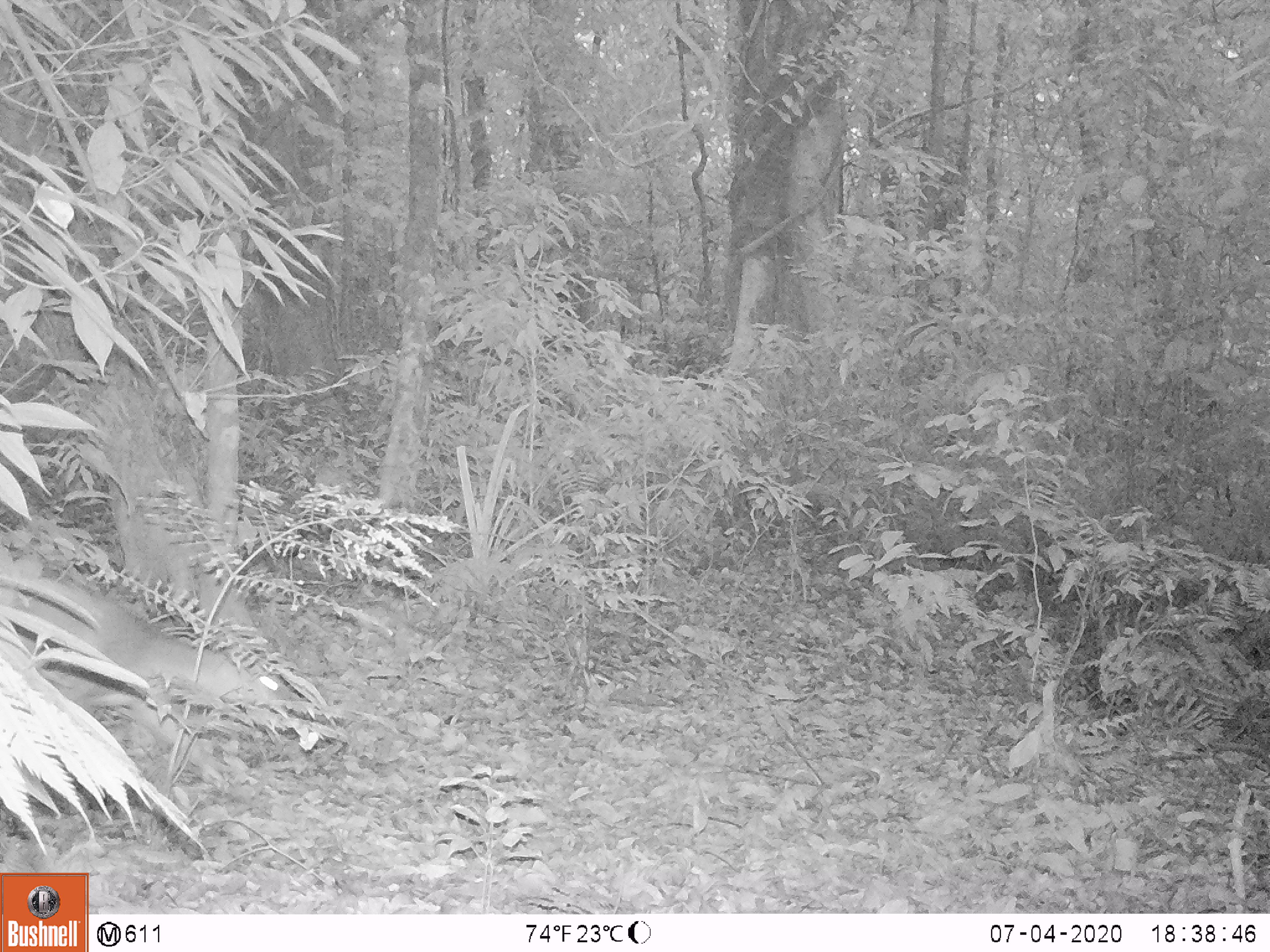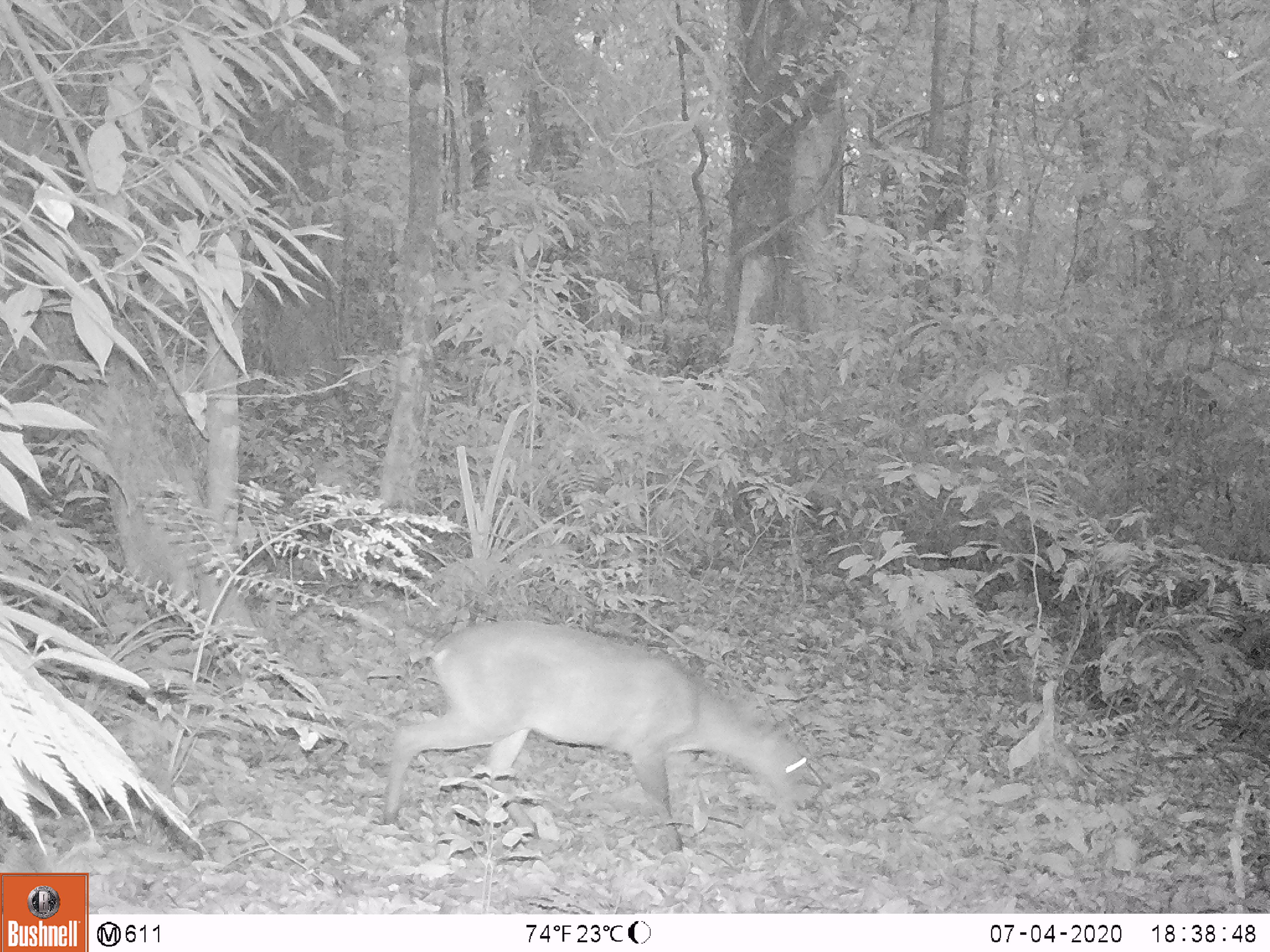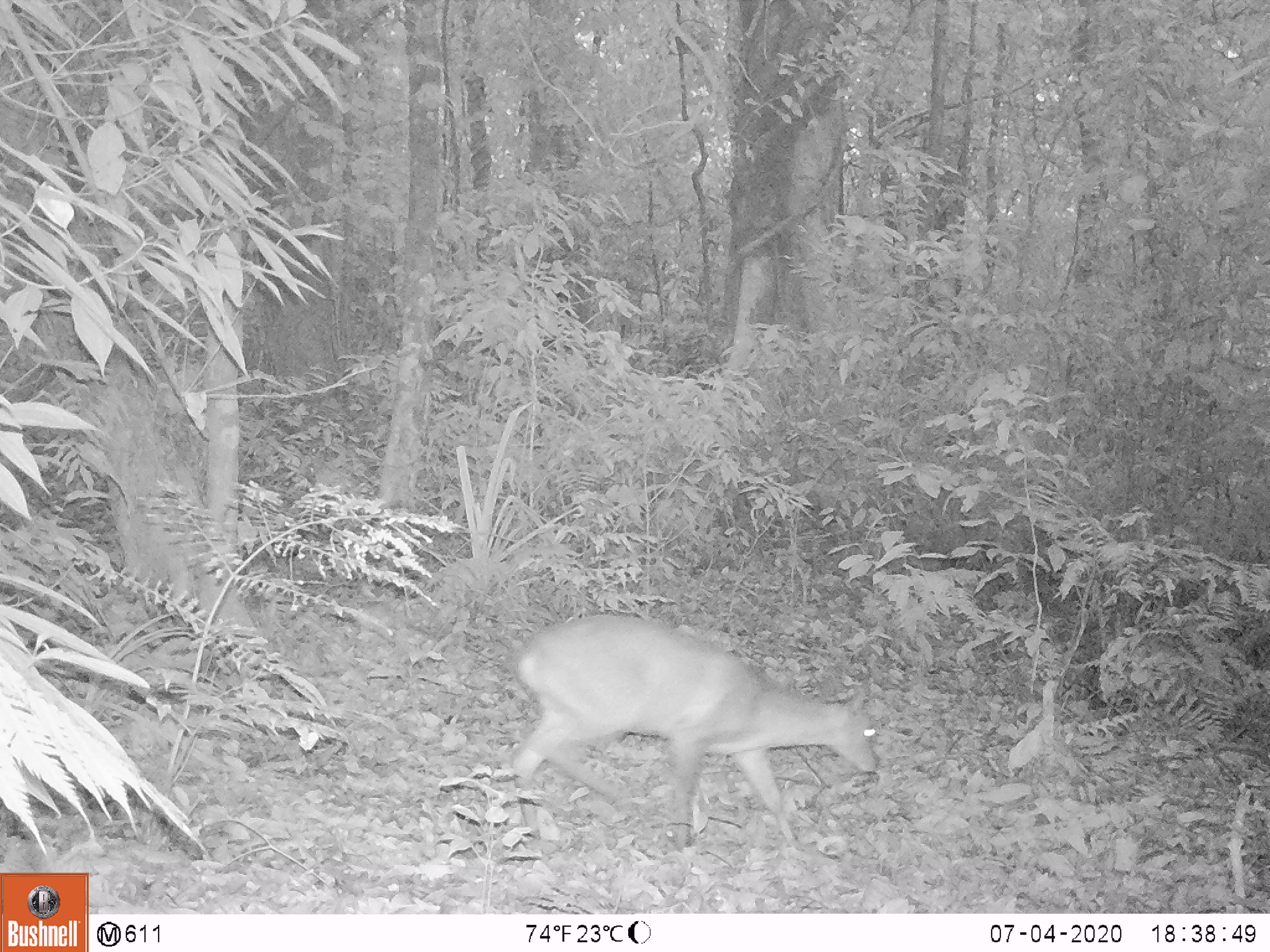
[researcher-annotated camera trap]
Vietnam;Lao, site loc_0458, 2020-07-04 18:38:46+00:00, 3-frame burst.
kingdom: Animalia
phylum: Chordata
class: Mammalia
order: Artiodactyla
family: Cervidae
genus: Muntiacus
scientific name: Muntiacus vuquangensis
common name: large-antlered muntjac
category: large antlered muntjac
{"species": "large antlered muntjac (large-antlered muntjac) (Muntiacus vuquangensis)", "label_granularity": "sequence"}